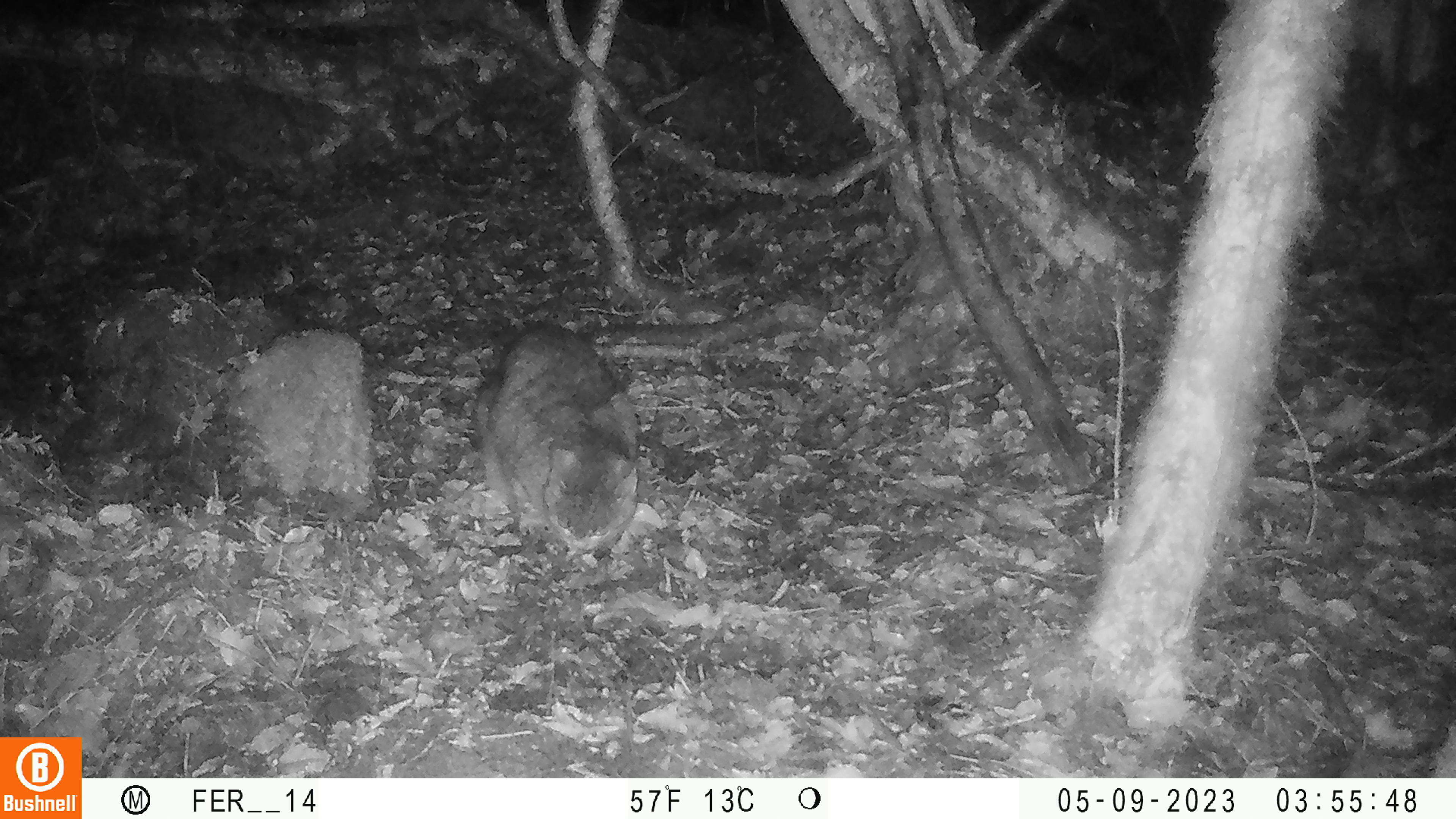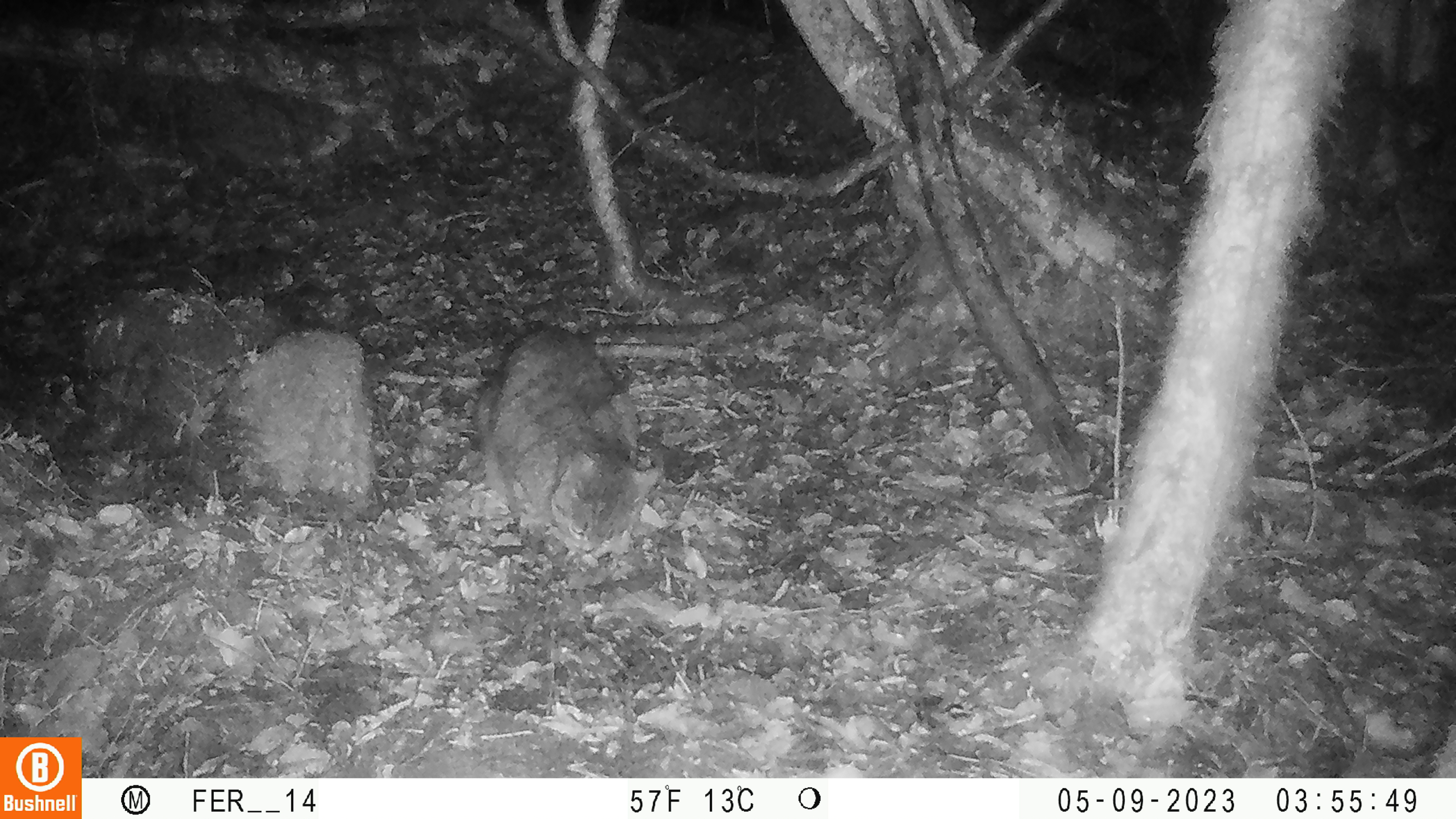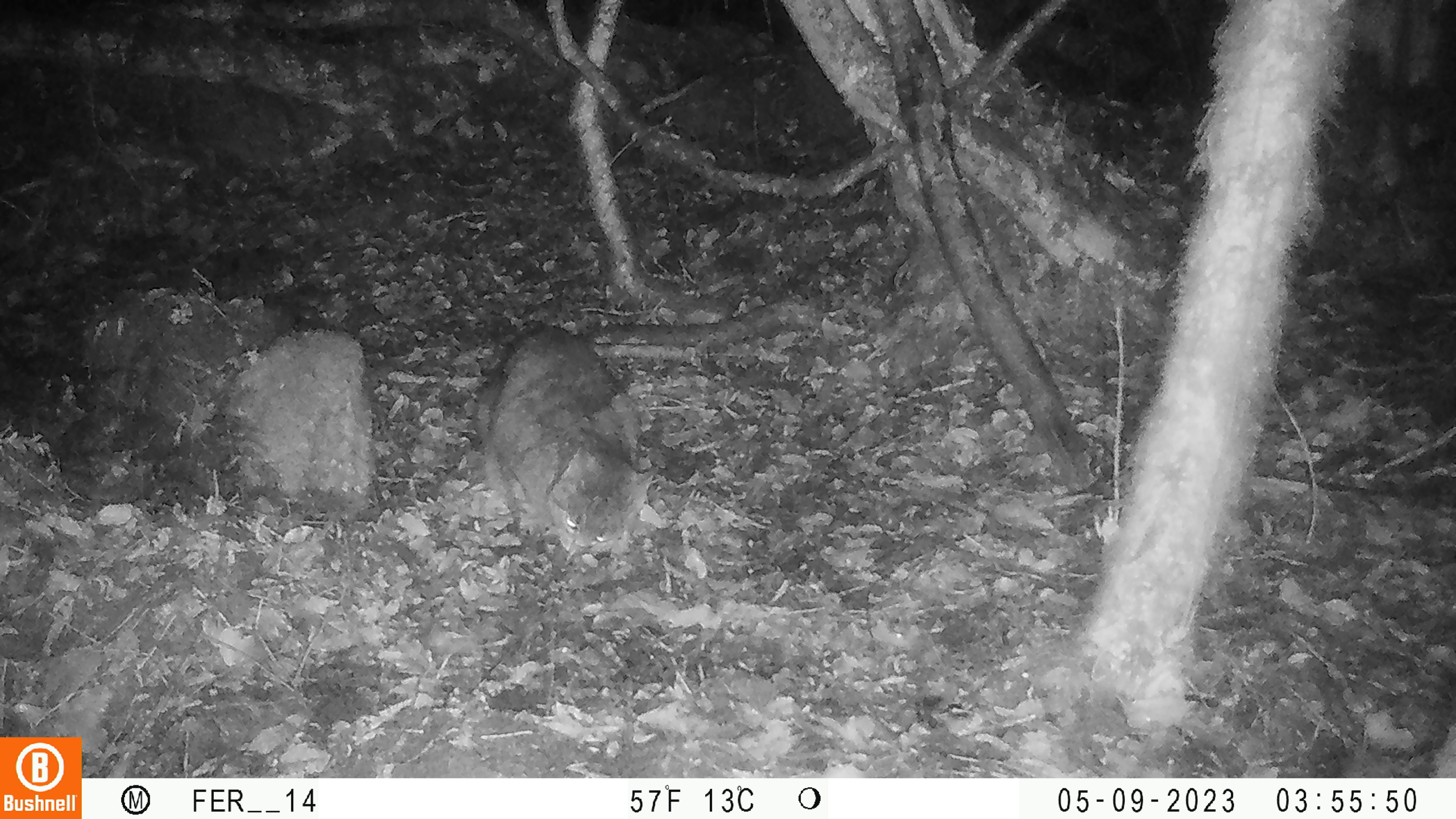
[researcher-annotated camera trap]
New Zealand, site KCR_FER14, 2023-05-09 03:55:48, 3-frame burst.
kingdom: Animalia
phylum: Chordata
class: Mammalia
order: Carnivora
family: Felidae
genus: Felis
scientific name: Felis catus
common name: domestic cat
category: cat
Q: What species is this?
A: Cat (domestic cat) (Felis catus).